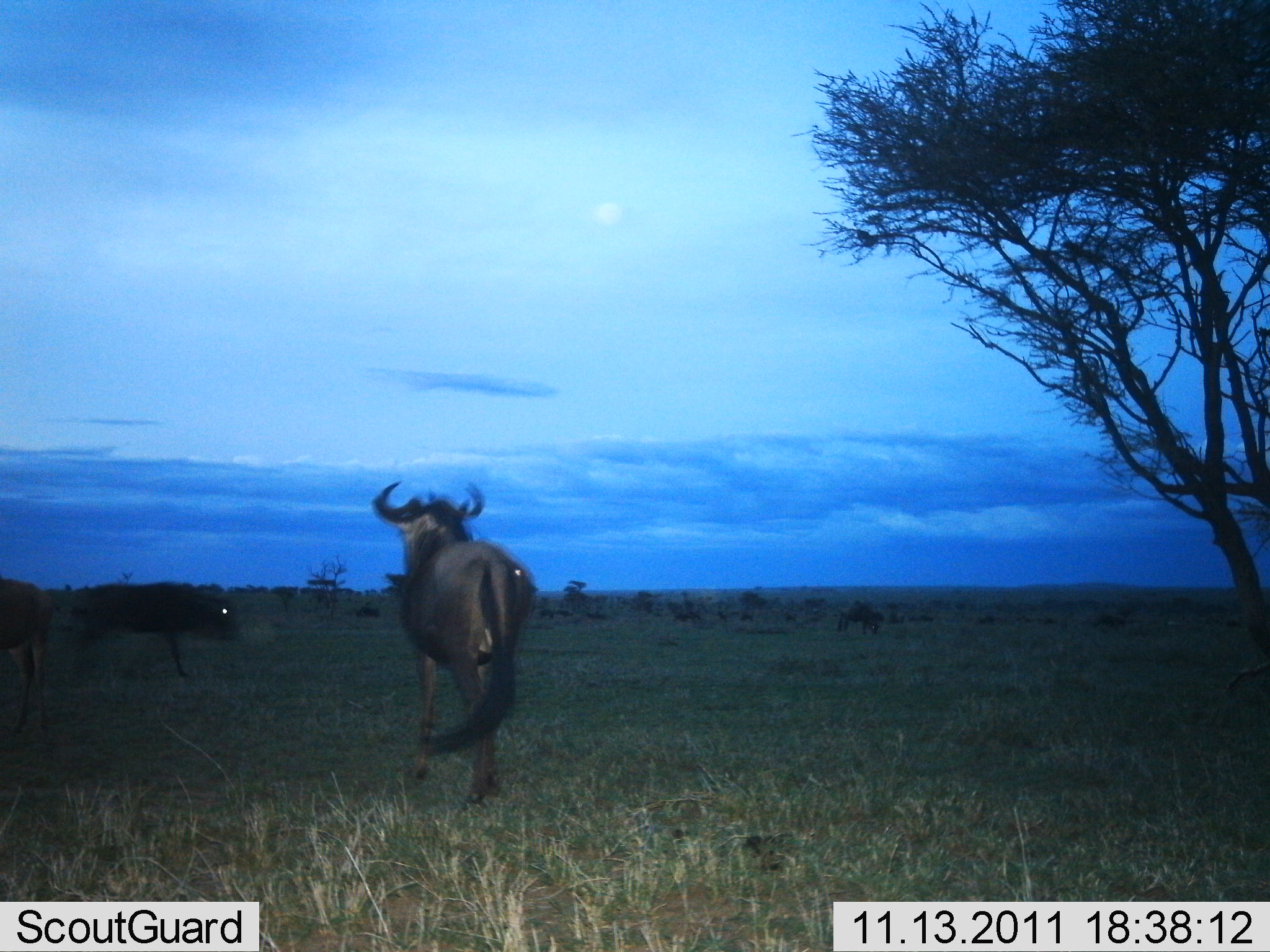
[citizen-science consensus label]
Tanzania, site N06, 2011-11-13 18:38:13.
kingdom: Animalia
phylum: Chordata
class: Mammalia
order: Artiodactyla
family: Bovidae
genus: Connochaetes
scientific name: Connochaetes taurinus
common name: blue wildebeest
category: wildebeest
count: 3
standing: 75%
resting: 8%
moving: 58%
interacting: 0%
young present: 0%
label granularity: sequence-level